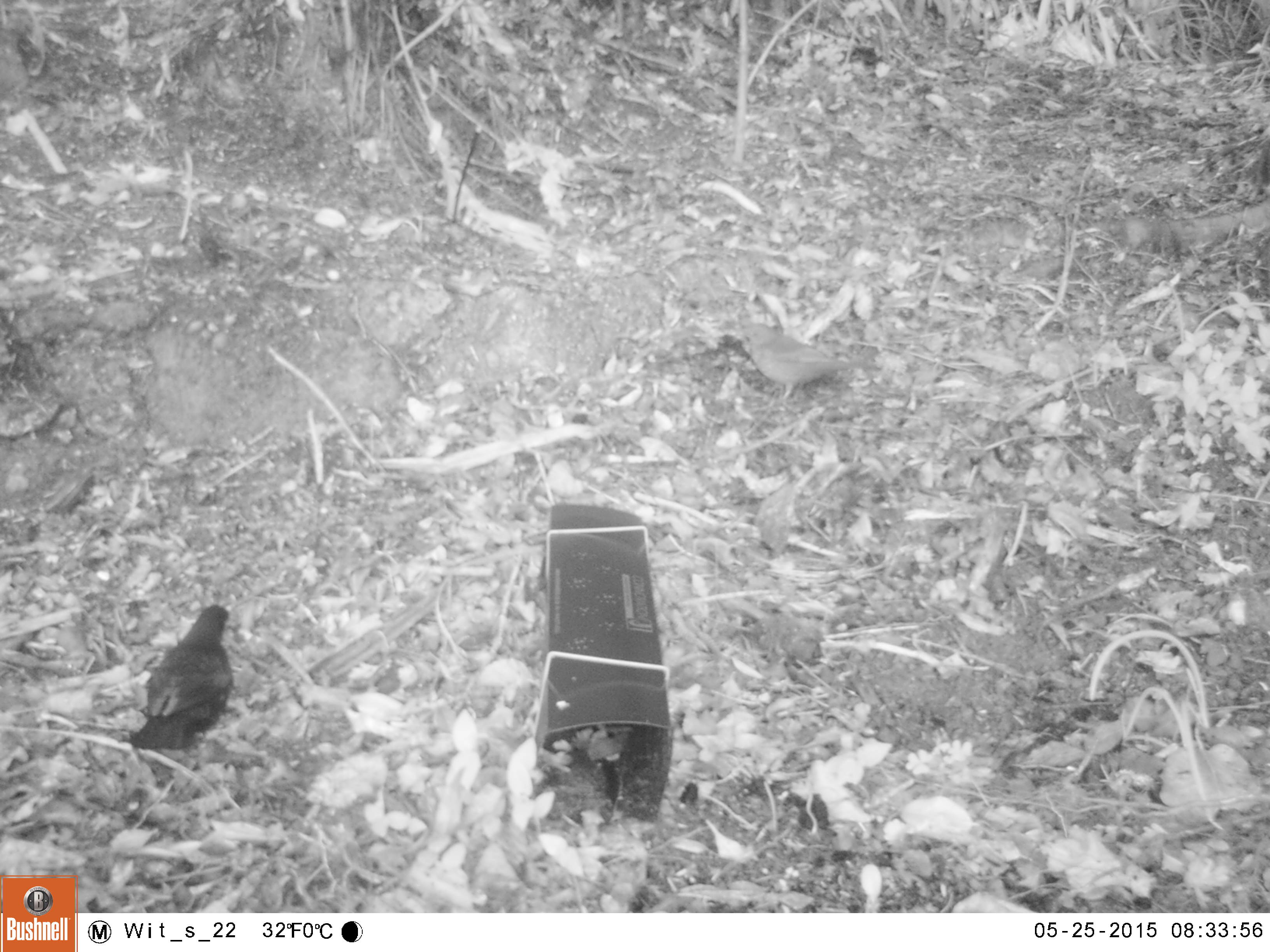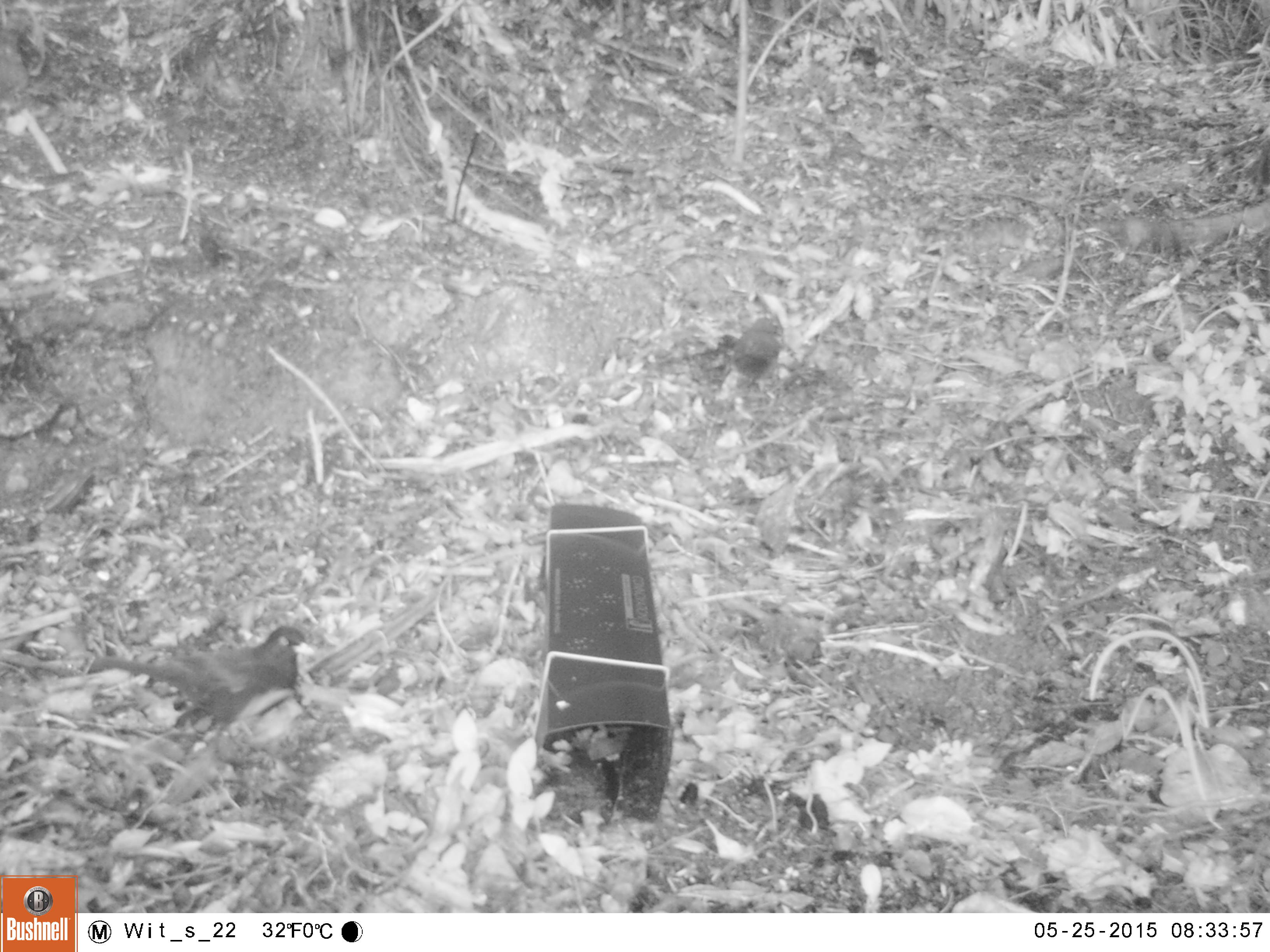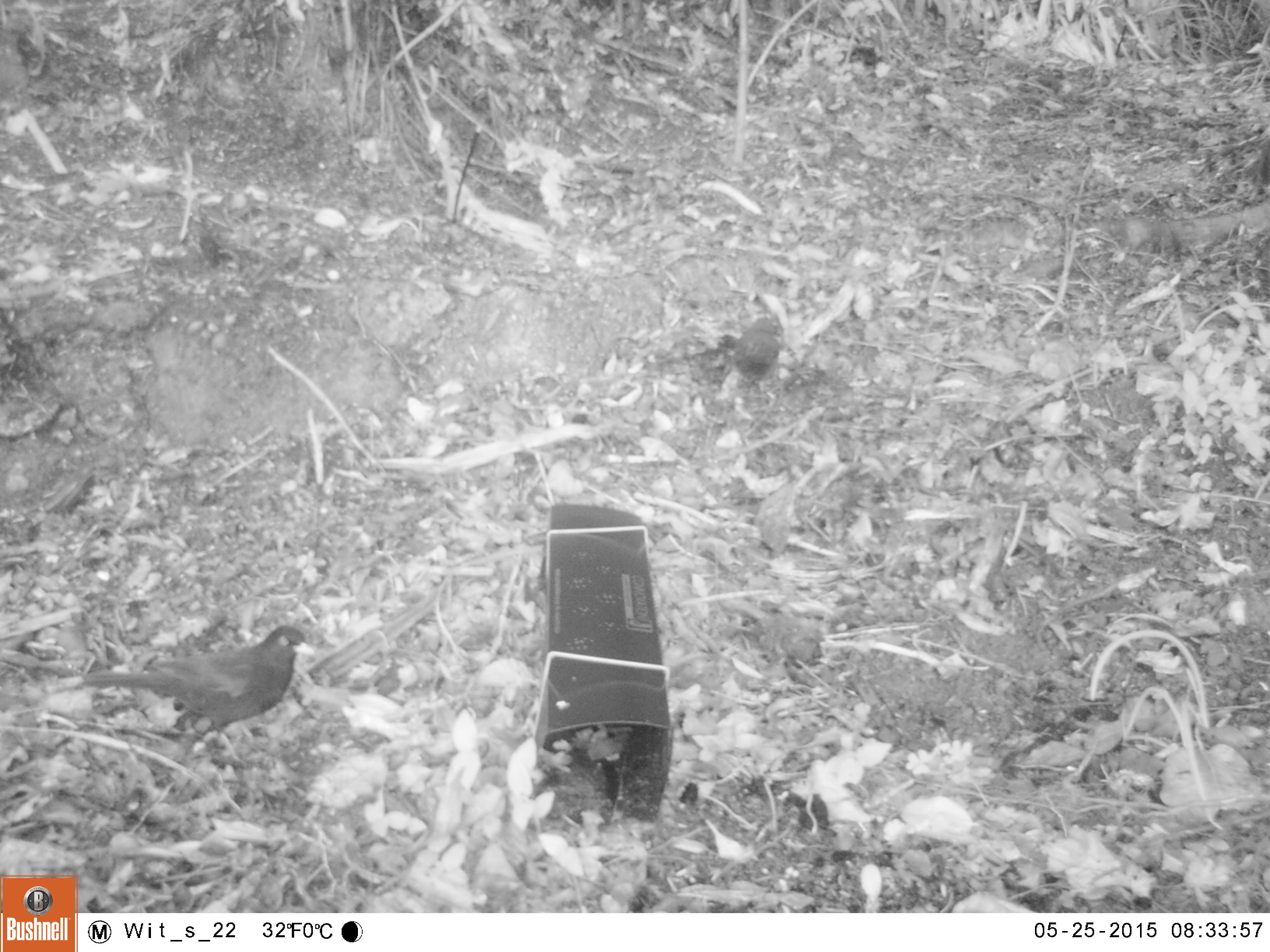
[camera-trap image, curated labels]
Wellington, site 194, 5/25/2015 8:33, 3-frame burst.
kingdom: Animalia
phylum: Chordata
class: Aves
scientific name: Aves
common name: bird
Bird (Aves).